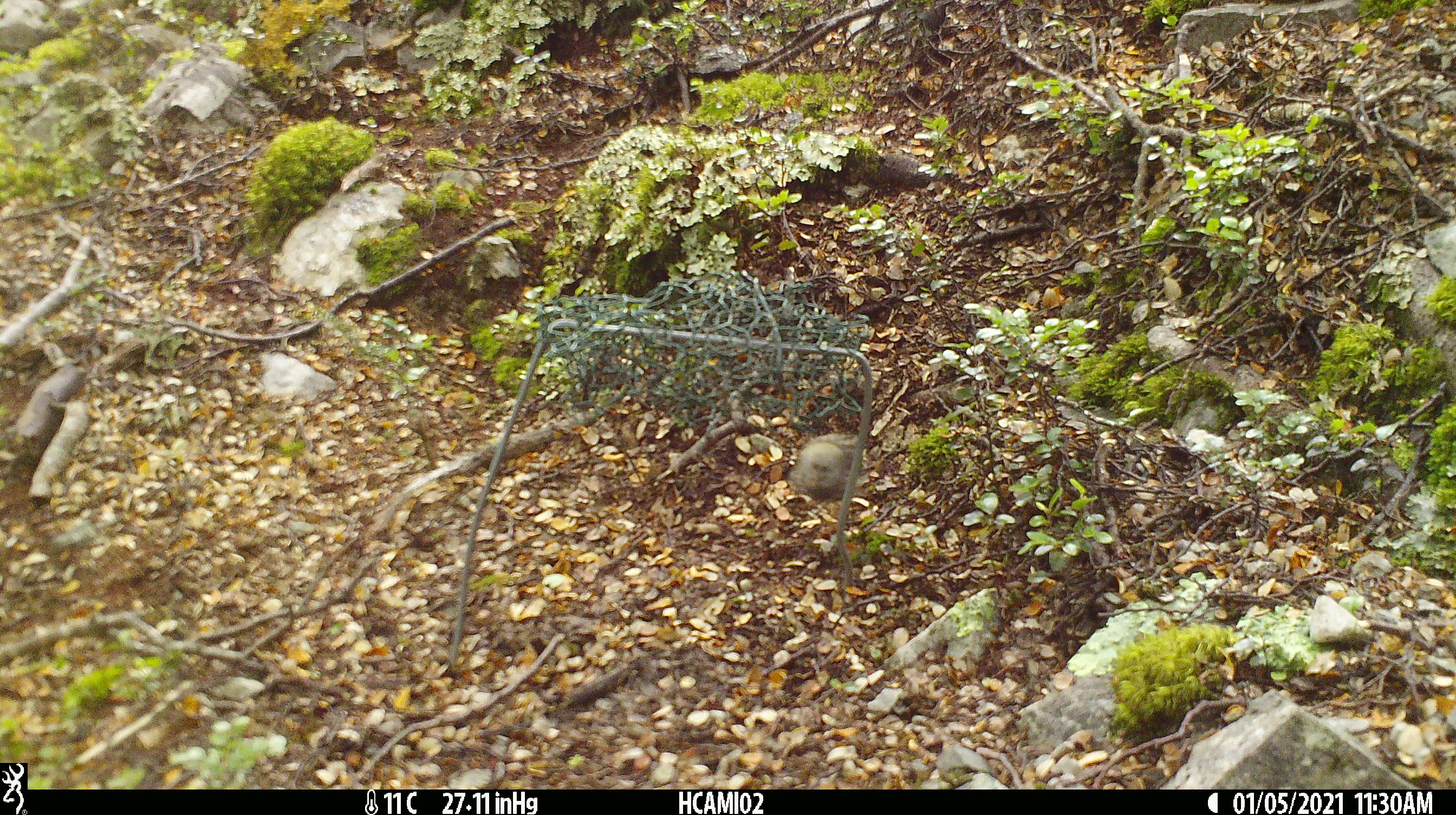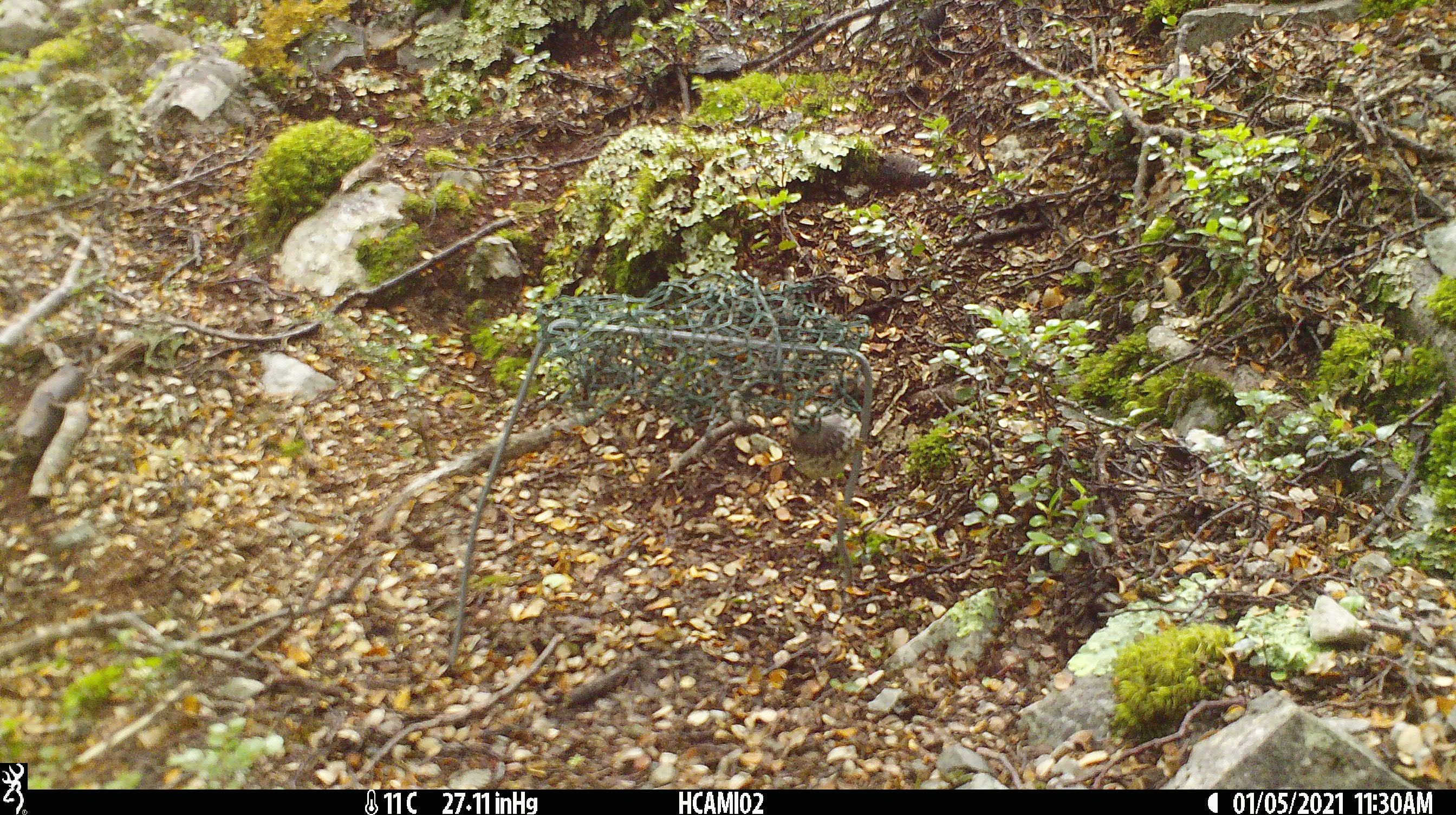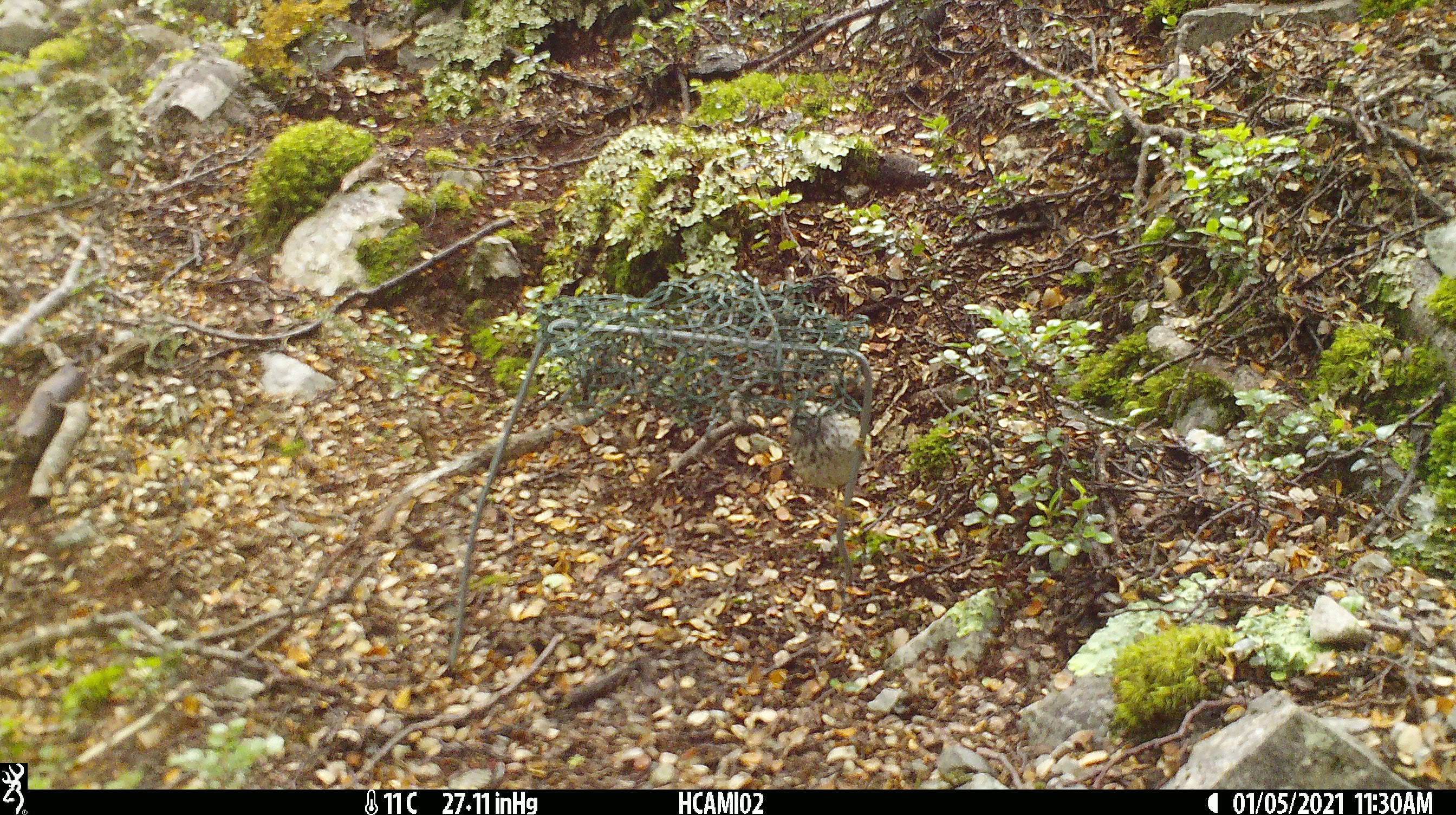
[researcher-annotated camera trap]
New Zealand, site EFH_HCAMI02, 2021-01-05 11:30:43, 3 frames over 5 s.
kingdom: Animalia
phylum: Chordata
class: Aves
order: Passeriformes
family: Acanthisittidae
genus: Acanthisitta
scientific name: Acanthisitta chloris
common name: rifleman